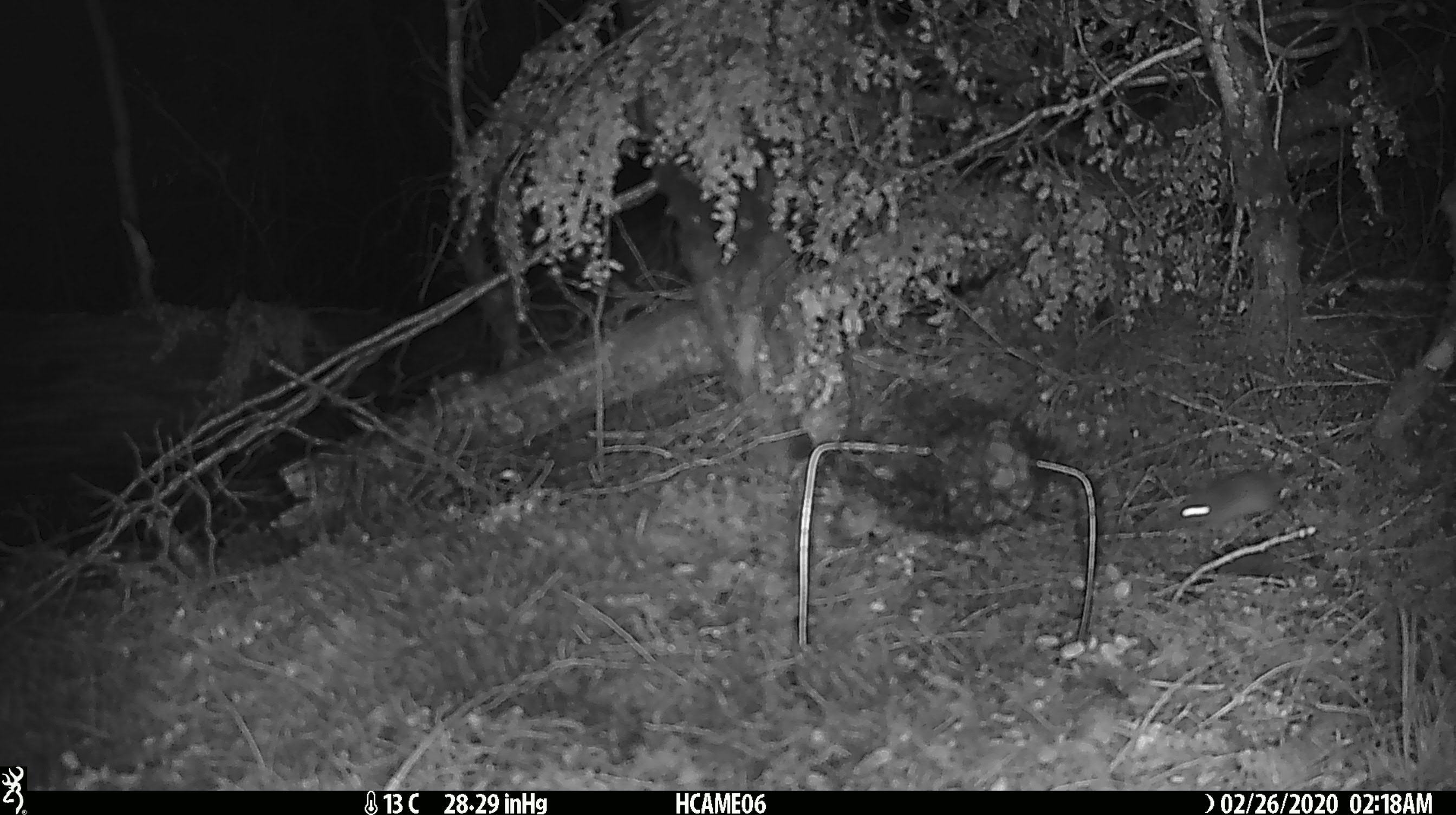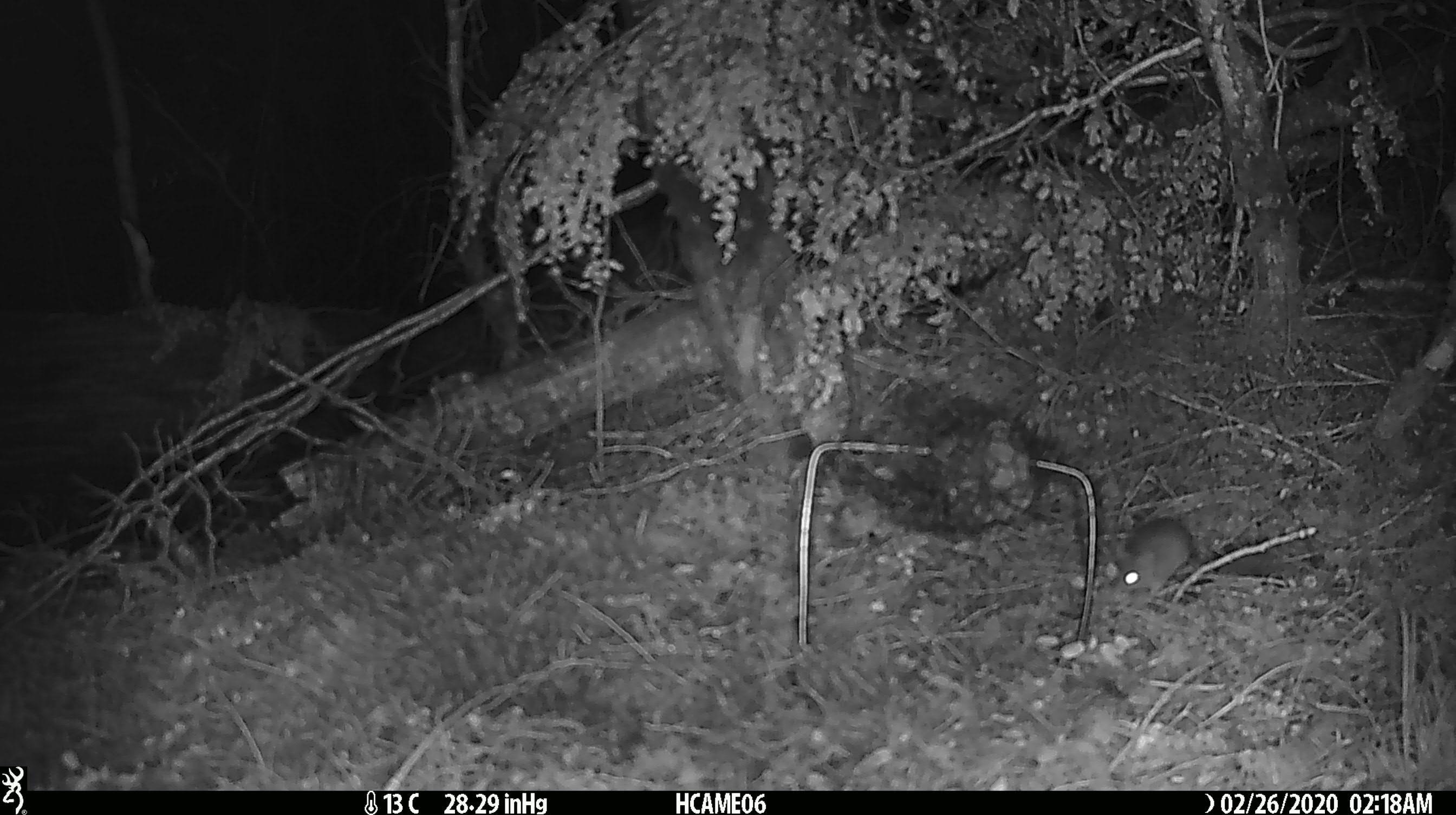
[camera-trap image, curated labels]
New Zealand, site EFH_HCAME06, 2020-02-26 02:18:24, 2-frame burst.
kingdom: Animalia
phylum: Chordata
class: Mammalia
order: Rodentia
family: Muridae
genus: Mus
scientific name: Mus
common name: mouse